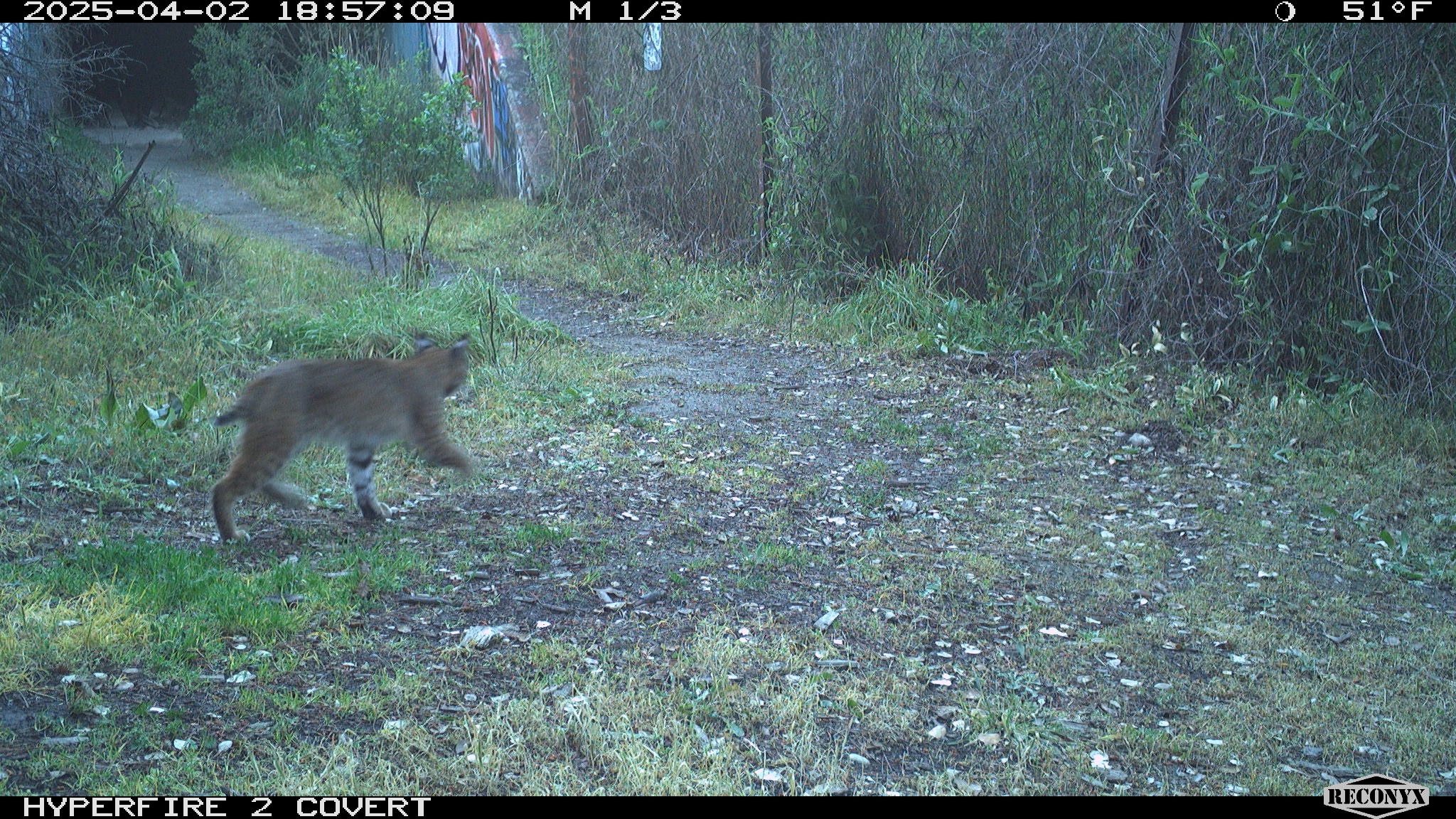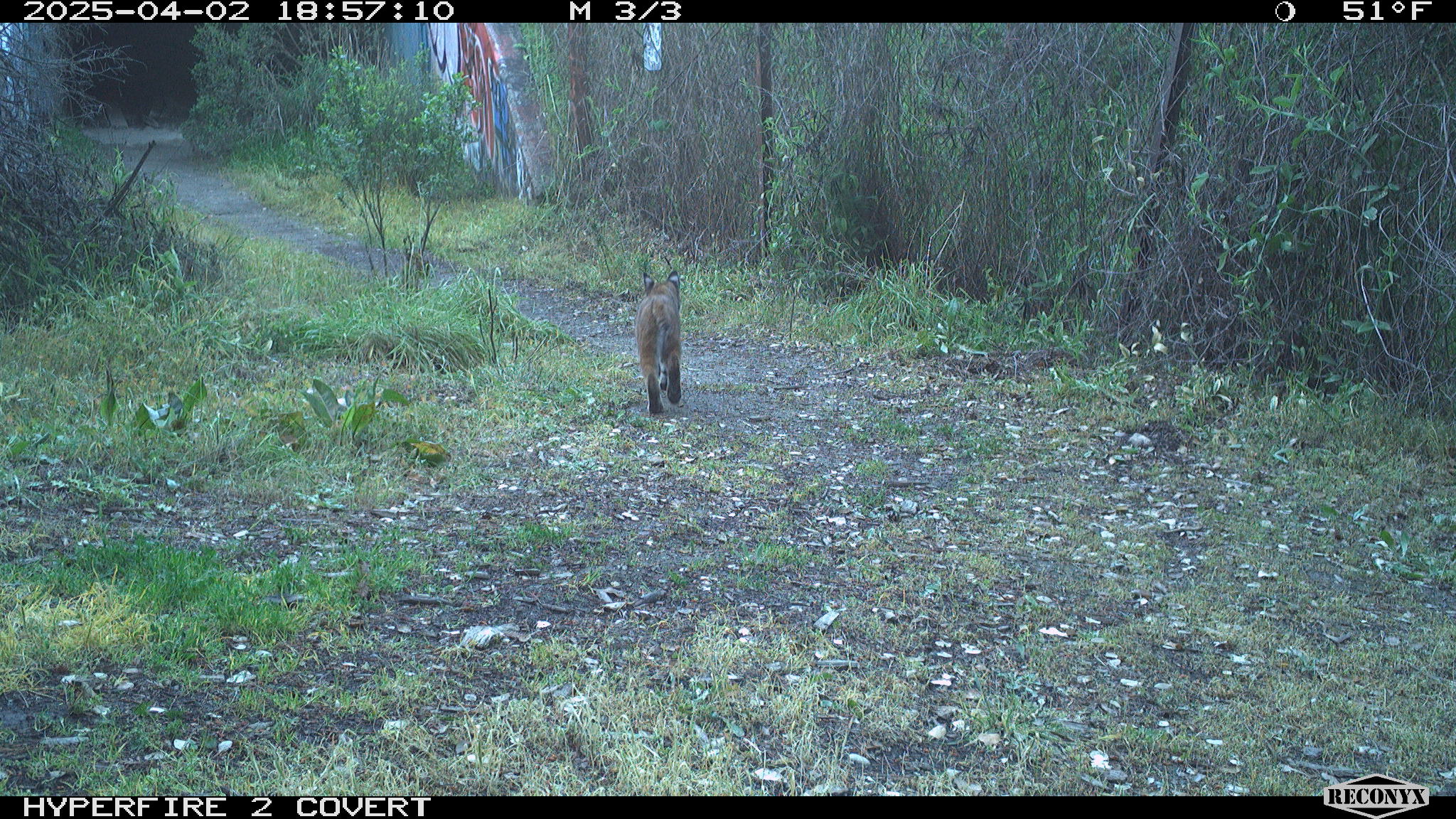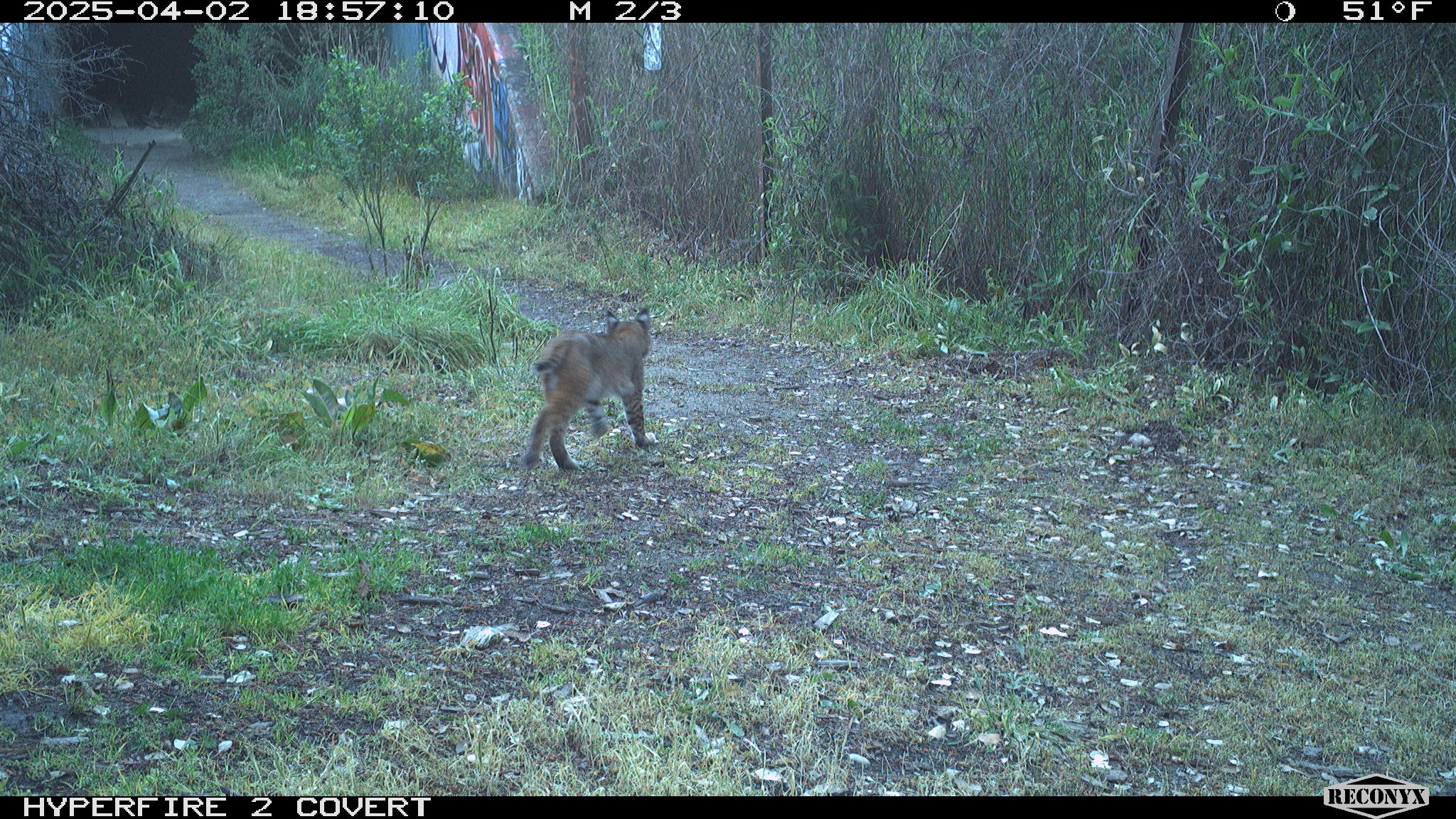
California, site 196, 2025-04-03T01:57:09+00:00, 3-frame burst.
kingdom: Animalia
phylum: Chordata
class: Mammalia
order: Carnivora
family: Felidae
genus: Lynx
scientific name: Lynx rufus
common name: bobcat